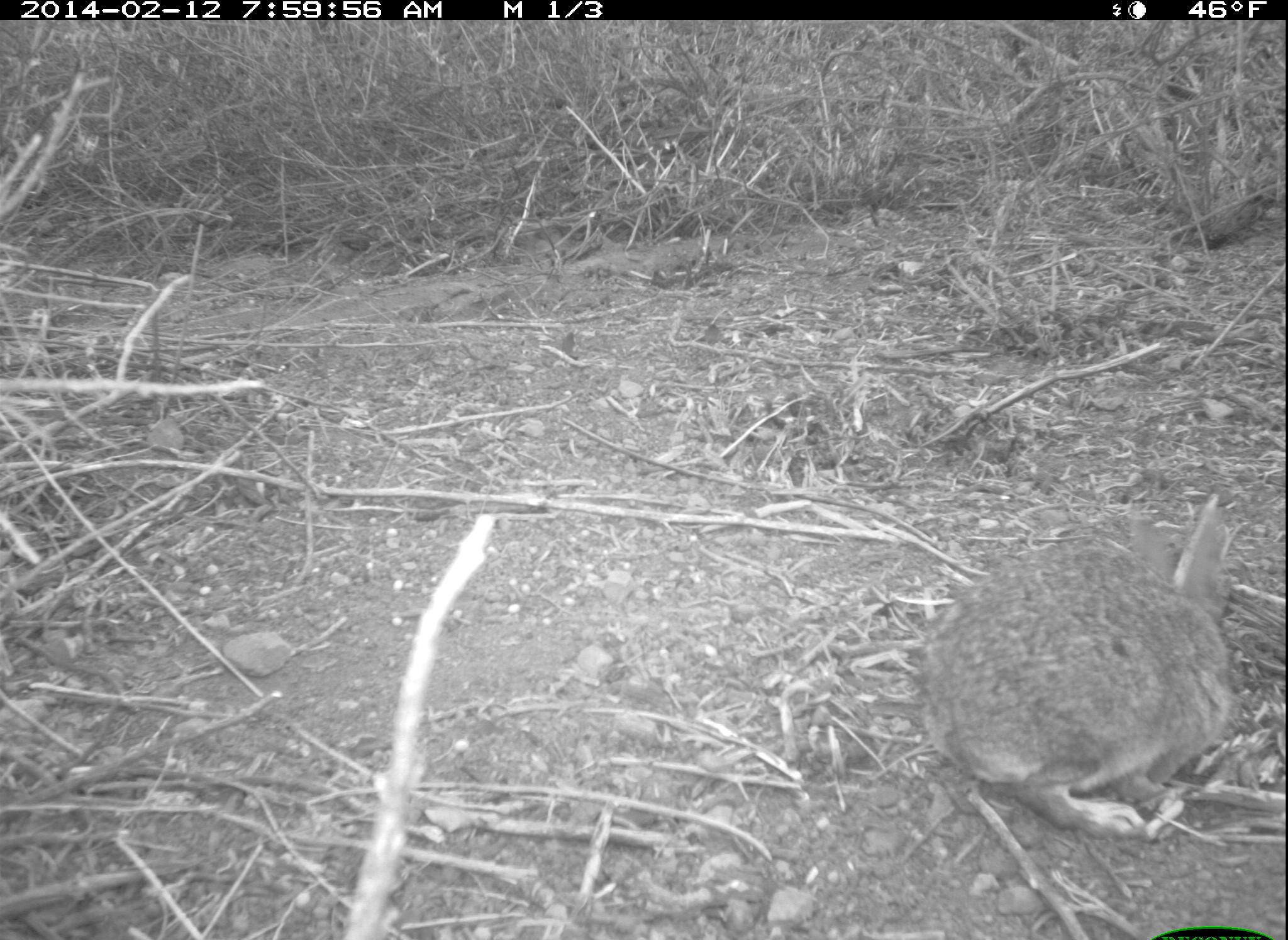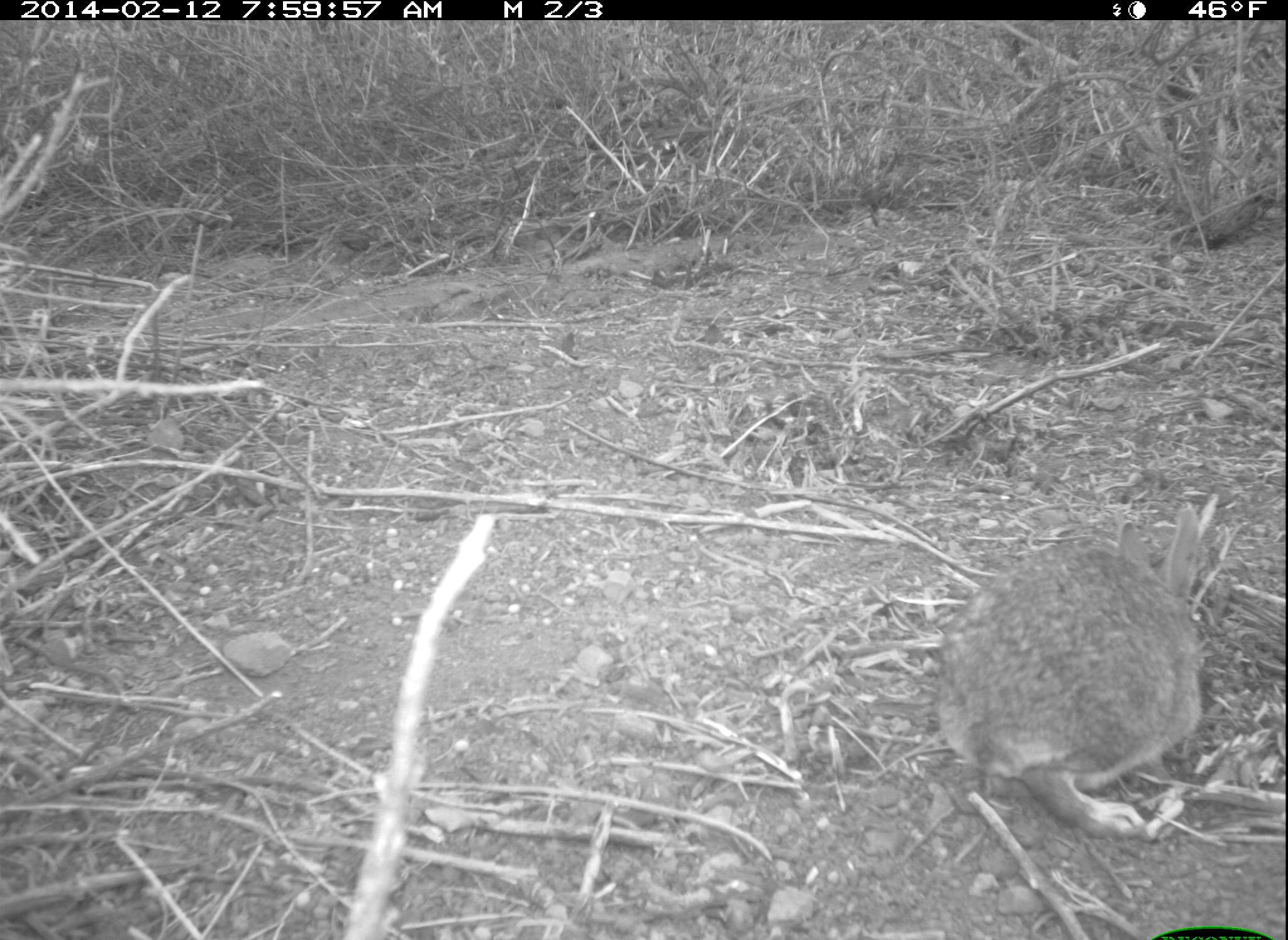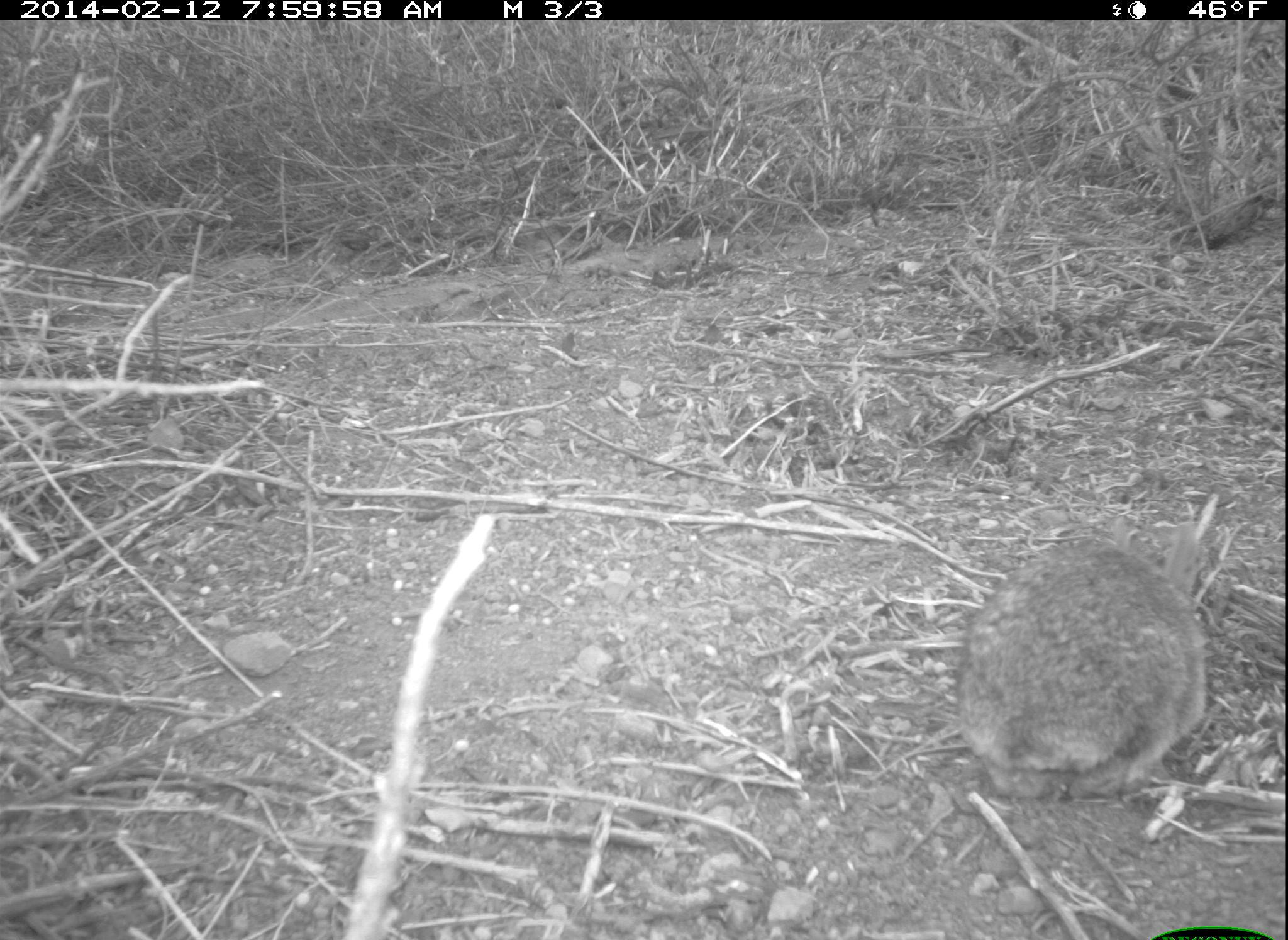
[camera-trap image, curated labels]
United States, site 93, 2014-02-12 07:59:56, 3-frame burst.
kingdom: Animalia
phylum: Chordata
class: Mammalia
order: Lagomorpha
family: Leporidae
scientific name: Leporidae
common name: rabbits and hares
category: rabbit